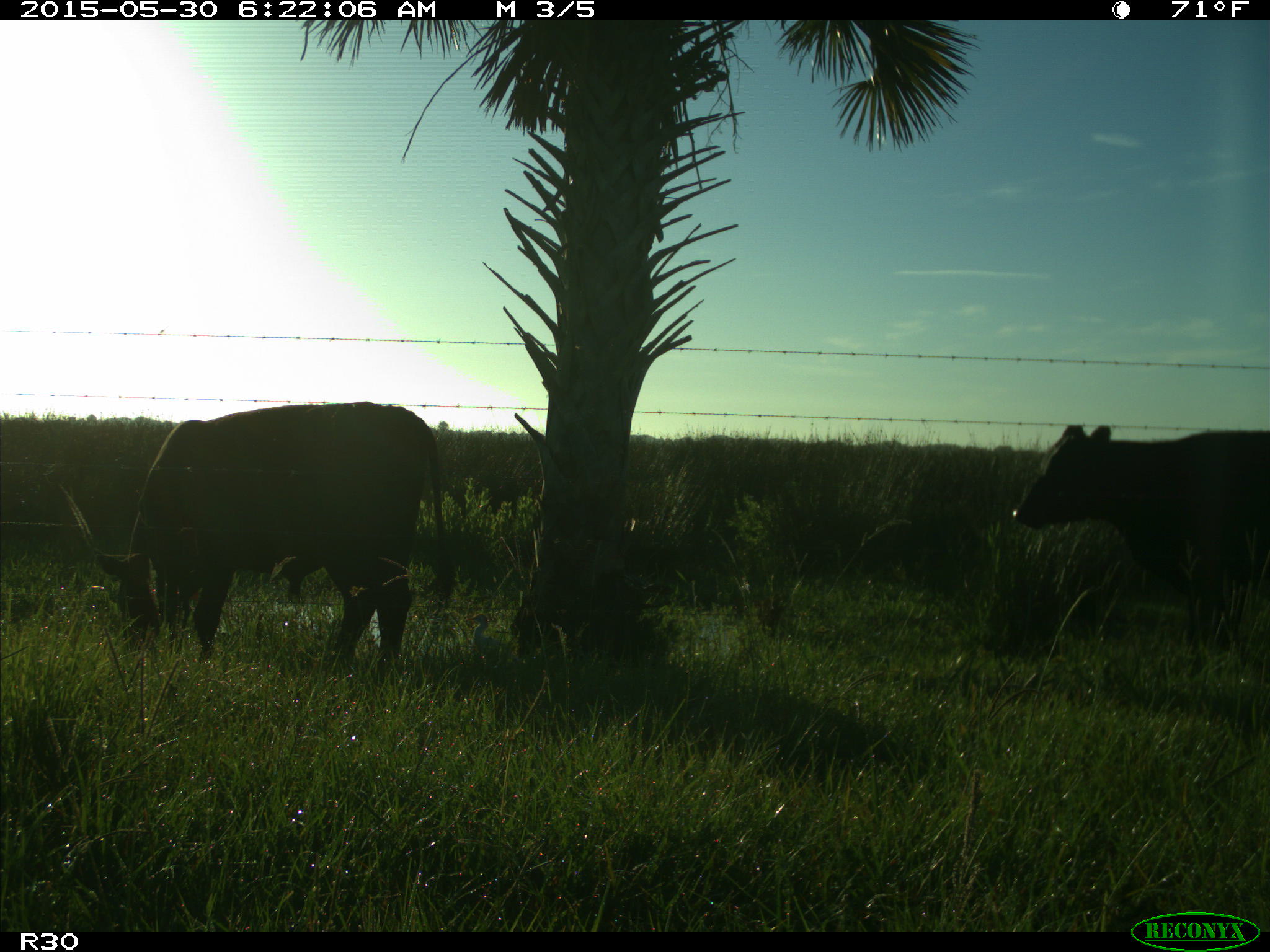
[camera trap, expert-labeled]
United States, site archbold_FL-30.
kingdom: Animalia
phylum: Chordata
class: Mammalia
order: Artiodactyla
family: Bovidae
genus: Bos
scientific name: Bos taurus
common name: domestic cow